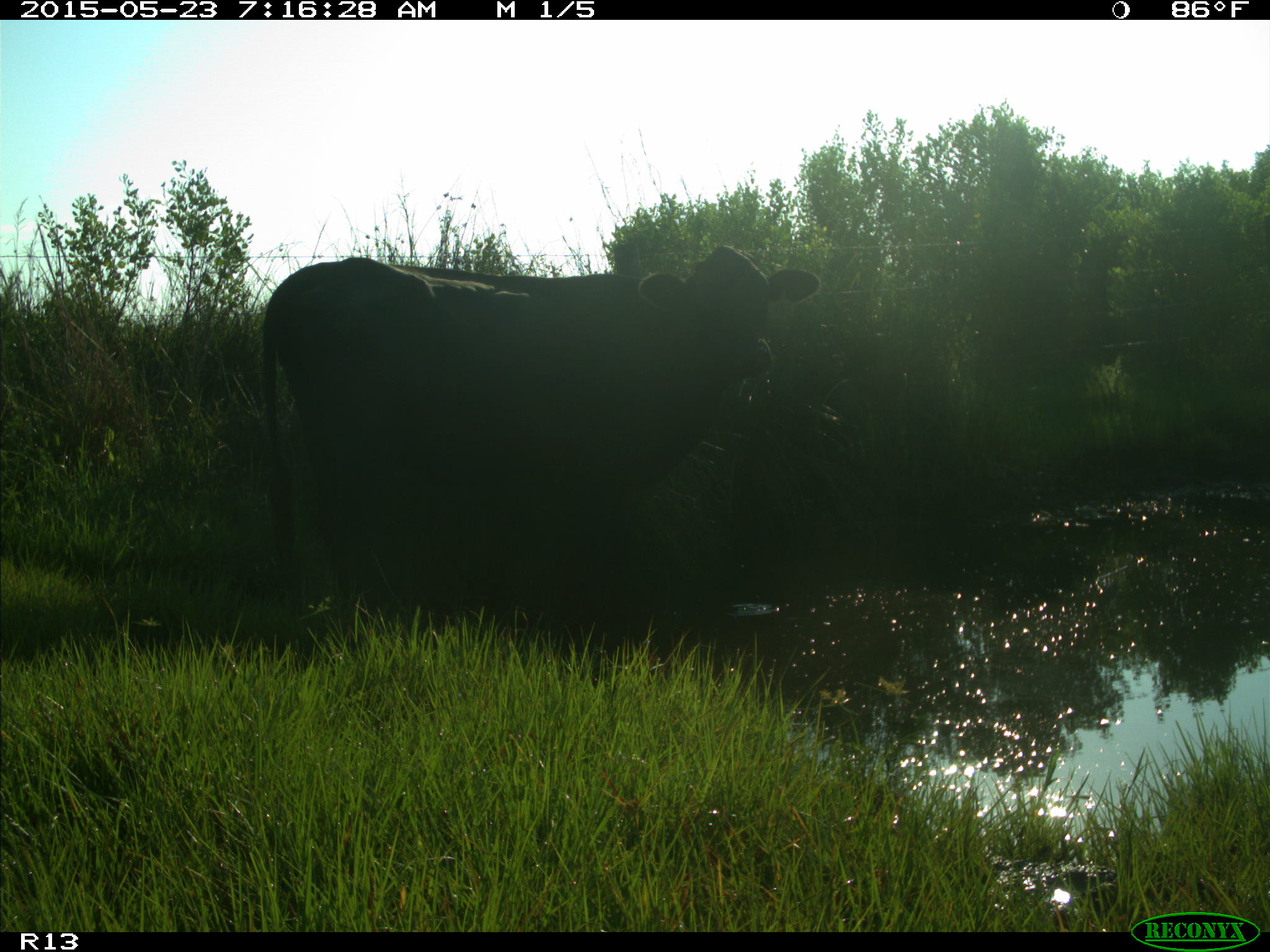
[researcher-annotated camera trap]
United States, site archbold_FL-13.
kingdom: Animalia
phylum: Chordata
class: Mammalia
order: Artiodactyla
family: Bovidae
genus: Bos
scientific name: Bos taurus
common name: domestic cow